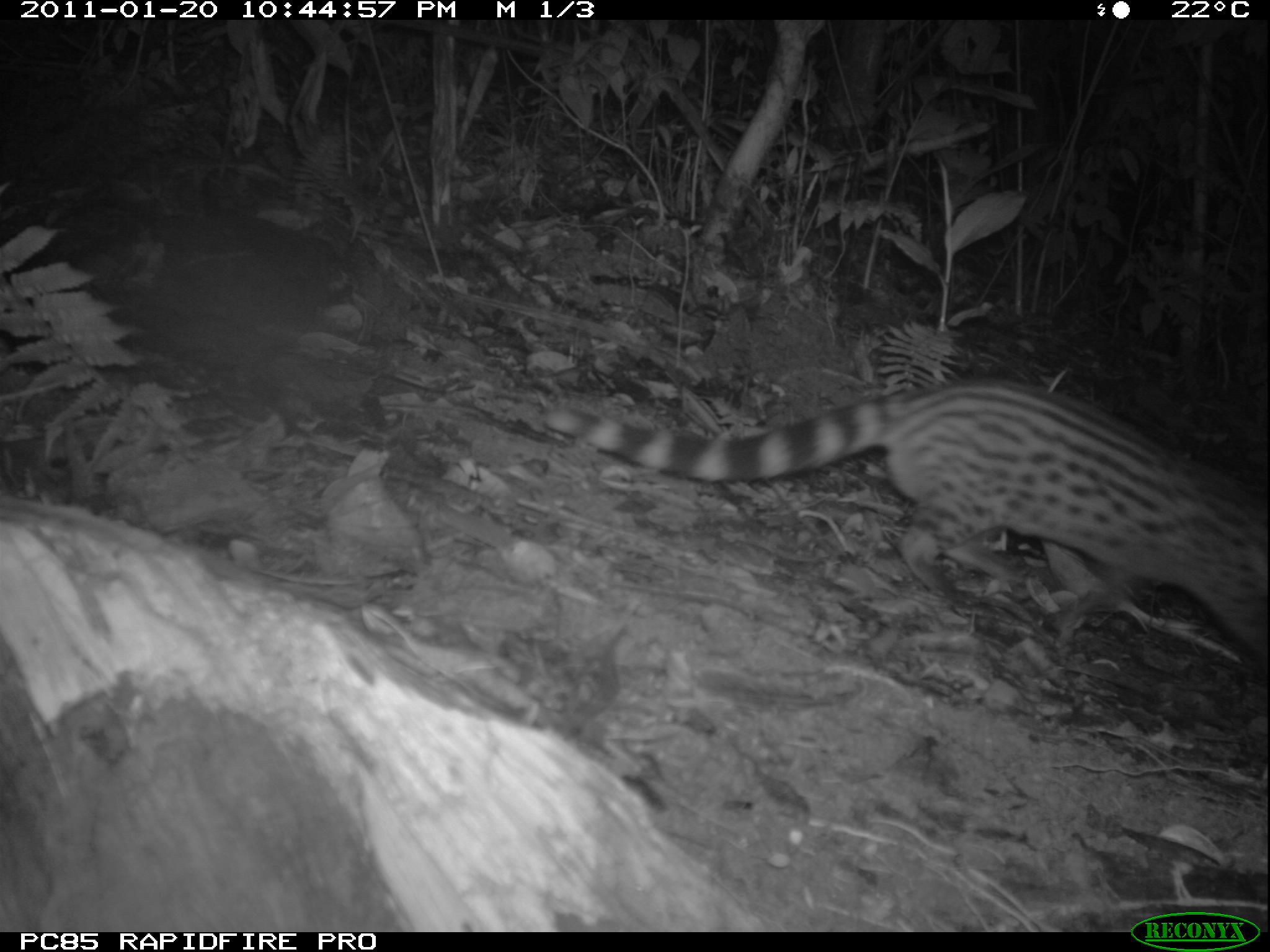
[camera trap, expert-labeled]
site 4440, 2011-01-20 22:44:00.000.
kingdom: Animalia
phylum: Chordata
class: Mammalia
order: Carnivora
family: Viverridae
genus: Viverricula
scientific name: Viverricula indica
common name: small indian civet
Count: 1.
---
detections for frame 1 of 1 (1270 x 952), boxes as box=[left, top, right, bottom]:
viverricula indica: box=[540, 372, 1265, 652]